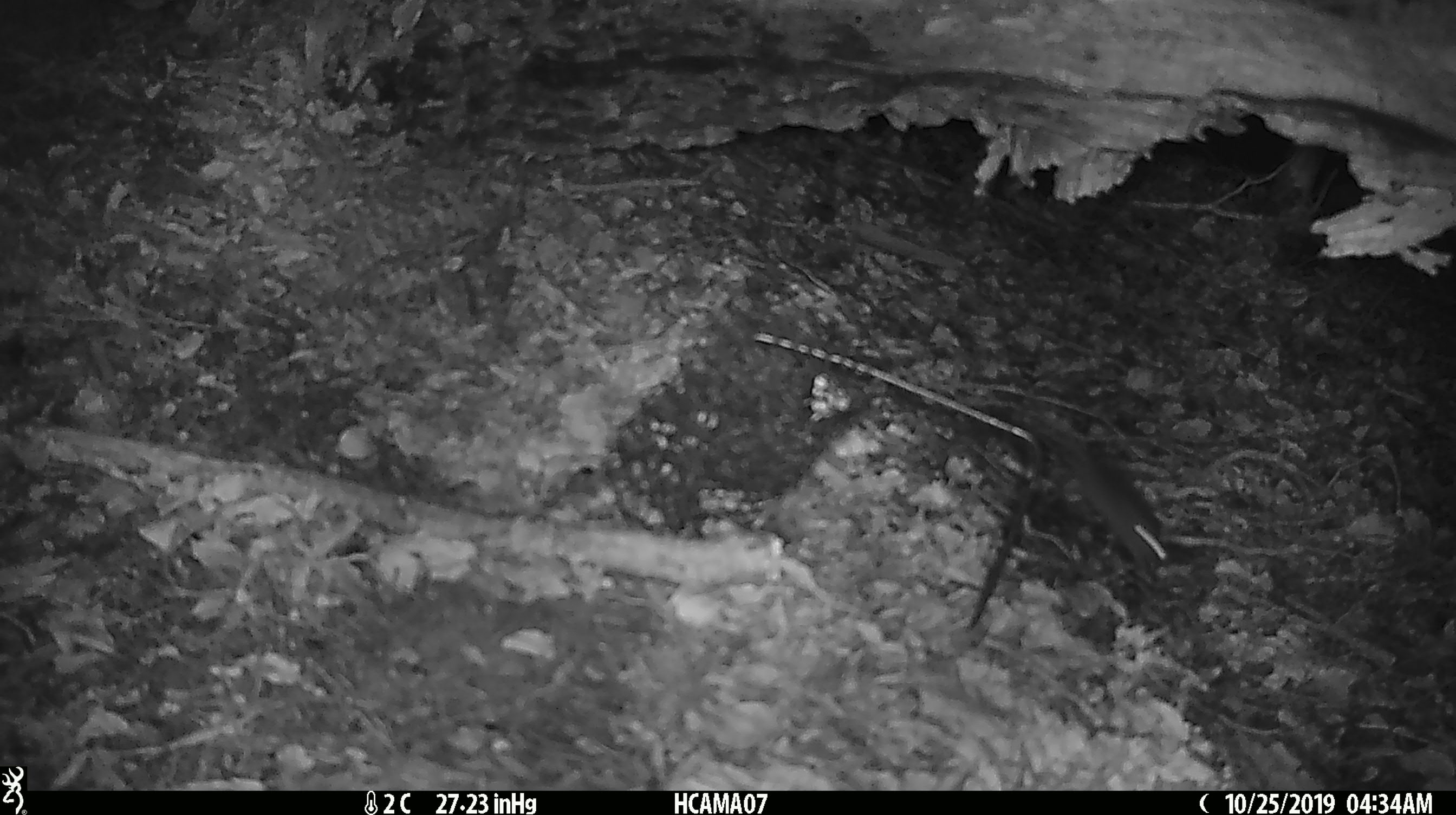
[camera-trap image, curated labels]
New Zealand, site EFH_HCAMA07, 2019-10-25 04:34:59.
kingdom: Animalia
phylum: Chordata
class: Mammalia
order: Rodentia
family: Muridae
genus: Mus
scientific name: Mus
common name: mouse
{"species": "mouse (Mus)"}